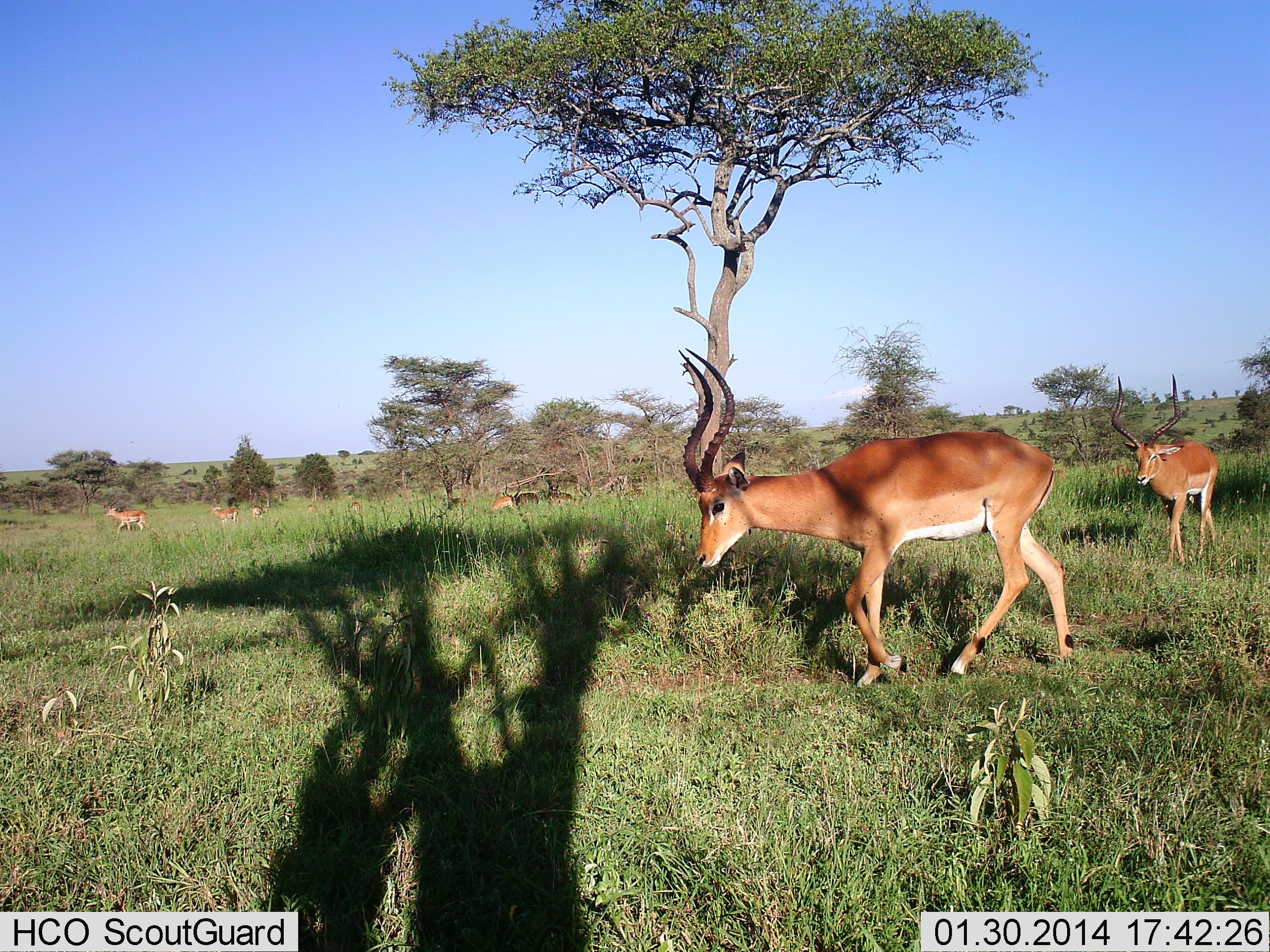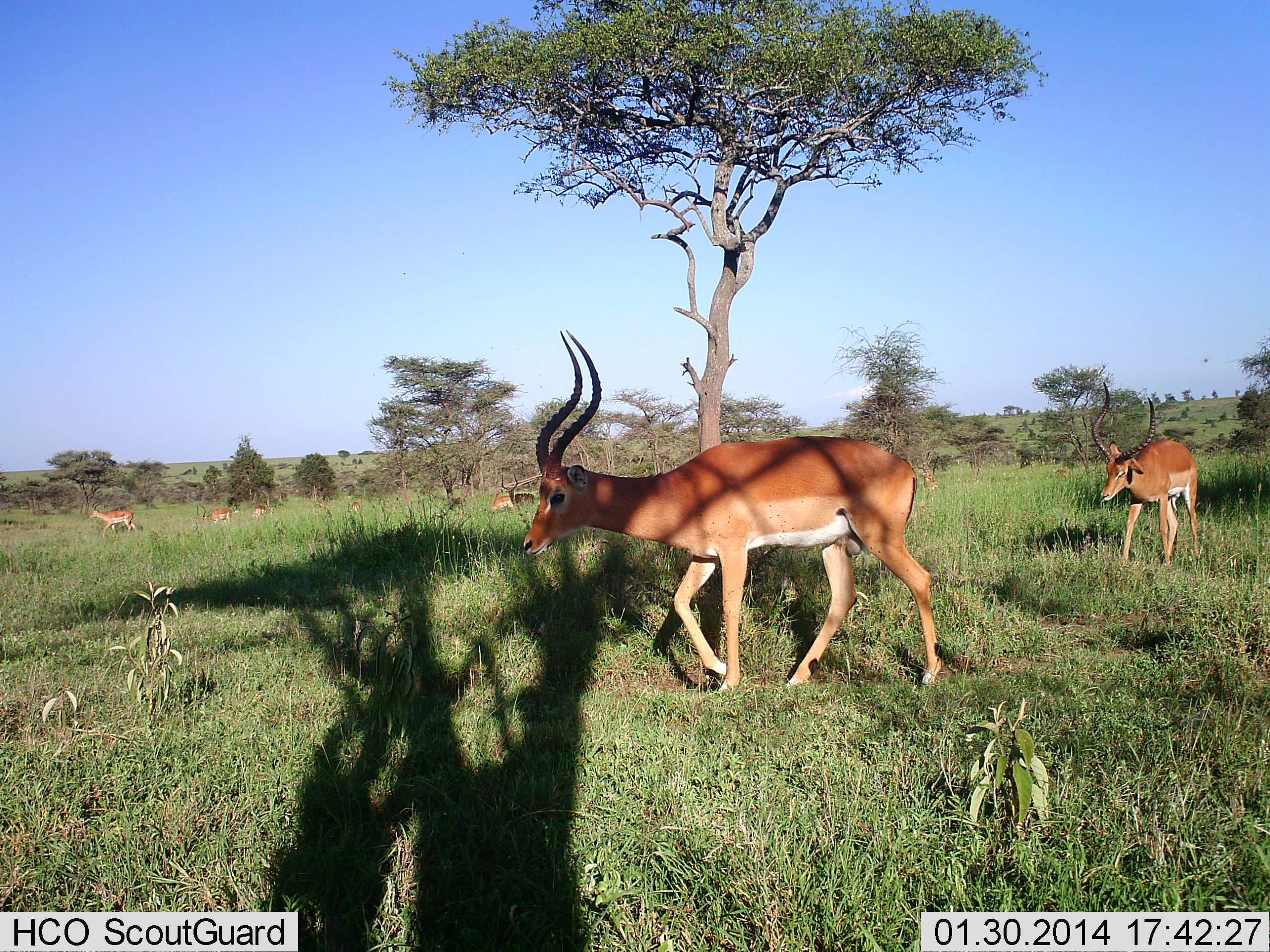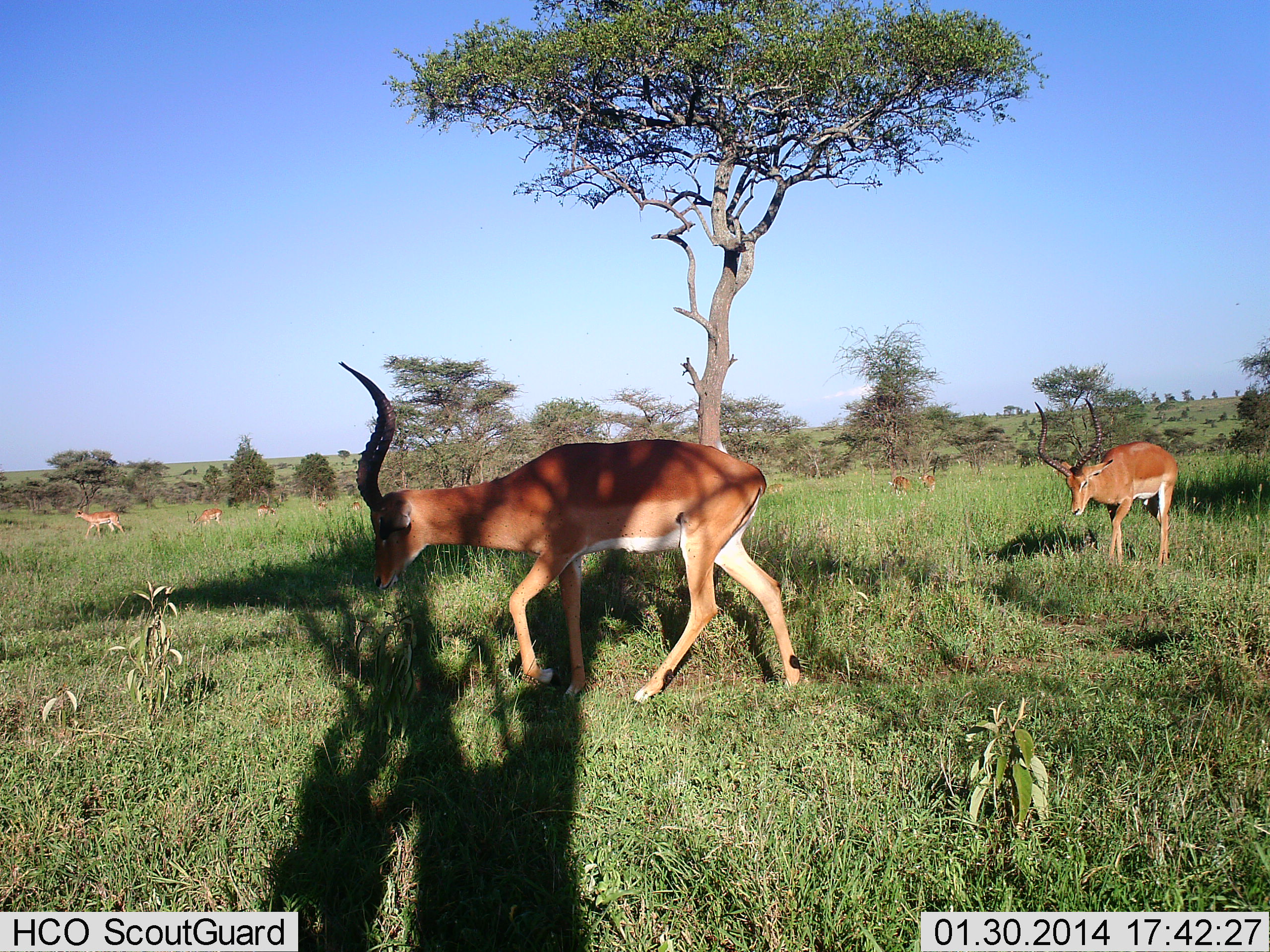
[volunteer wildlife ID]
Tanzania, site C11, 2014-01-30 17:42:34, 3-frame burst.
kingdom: Animalia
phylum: Chordata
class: Mammalia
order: Artiodactyla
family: Bovidae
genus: Aepyceros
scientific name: Aepyceros melampus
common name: impala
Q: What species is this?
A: Impala (Aepyceros melampus).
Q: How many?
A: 9.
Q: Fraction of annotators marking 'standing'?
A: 30%.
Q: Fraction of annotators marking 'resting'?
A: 10%.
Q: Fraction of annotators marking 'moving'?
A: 100%.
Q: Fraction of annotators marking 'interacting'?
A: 0%.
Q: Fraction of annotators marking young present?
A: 0%.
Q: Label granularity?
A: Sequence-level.